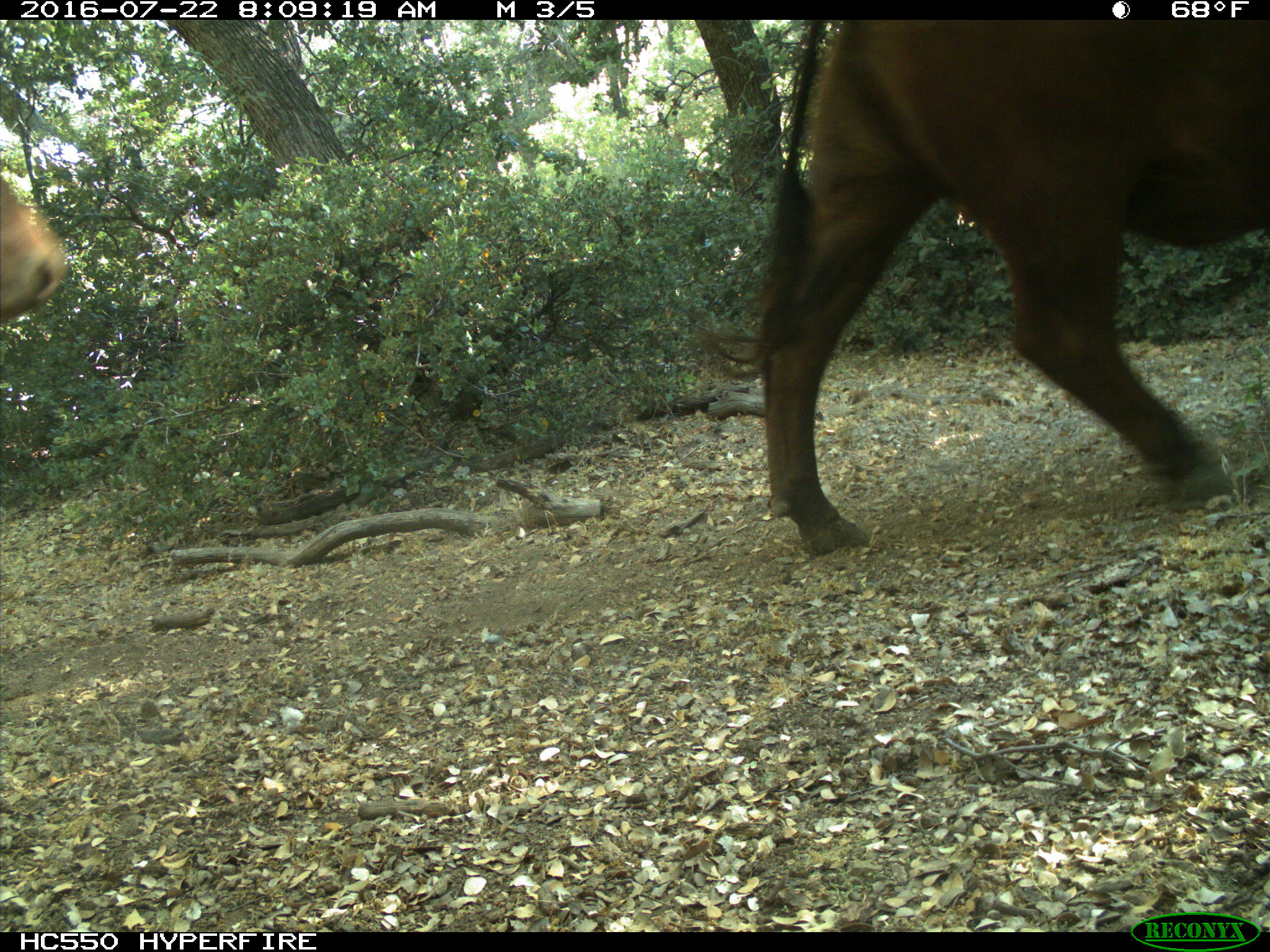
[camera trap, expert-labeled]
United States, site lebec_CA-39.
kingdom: Animalia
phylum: Chordata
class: Mammalia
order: Artiodactyla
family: Bovidae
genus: Bos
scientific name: Bos taurus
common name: domestic cow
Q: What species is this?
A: Bos taurus (domestic cow).